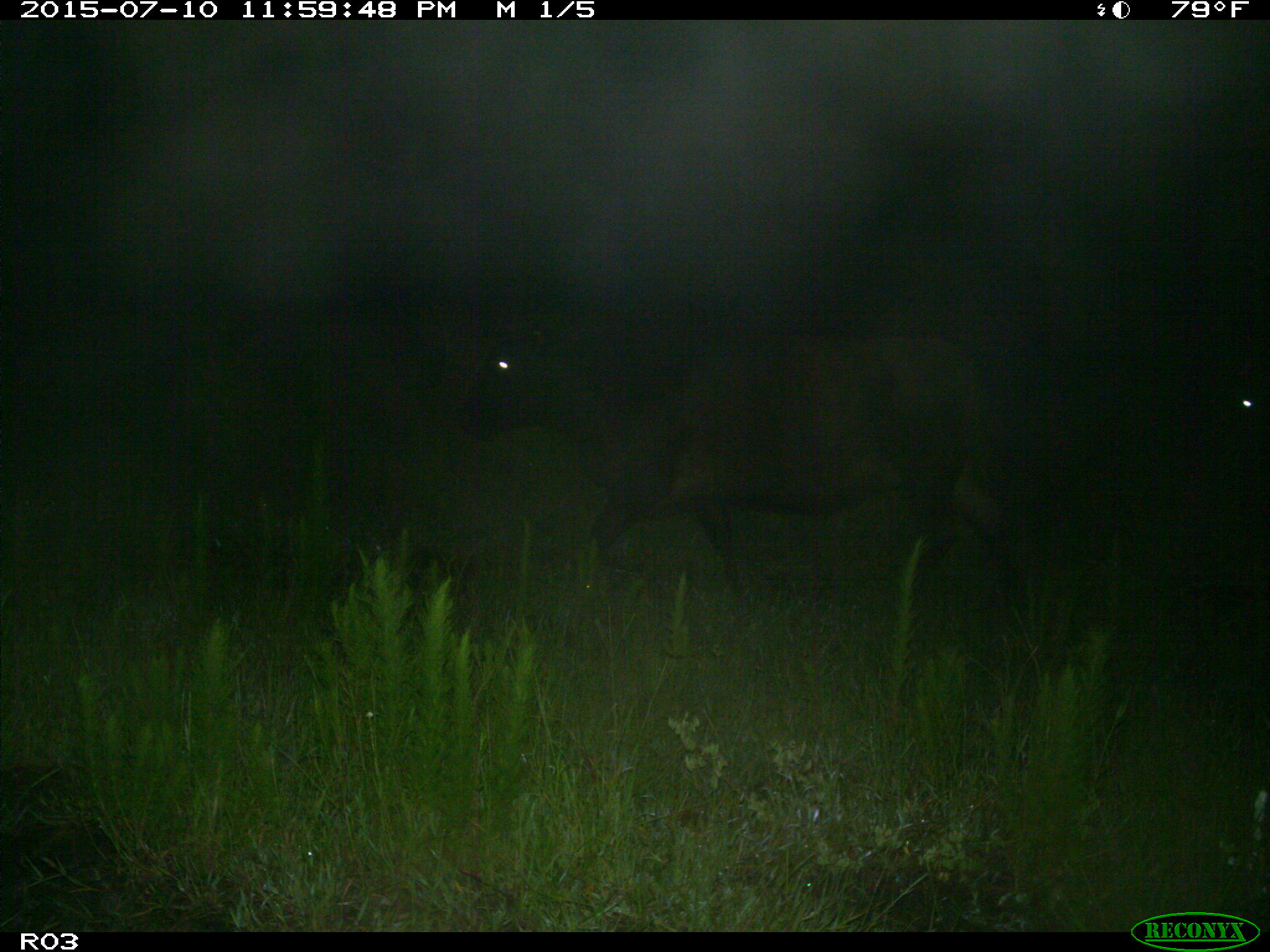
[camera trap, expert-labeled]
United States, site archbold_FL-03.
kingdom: Animalia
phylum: Chordata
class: Mammalia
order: Artiodactyla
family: Bovidae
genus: Bos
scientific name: Bos taurus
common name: domestic cow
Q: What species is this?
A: Bos taurus (domestic cow).